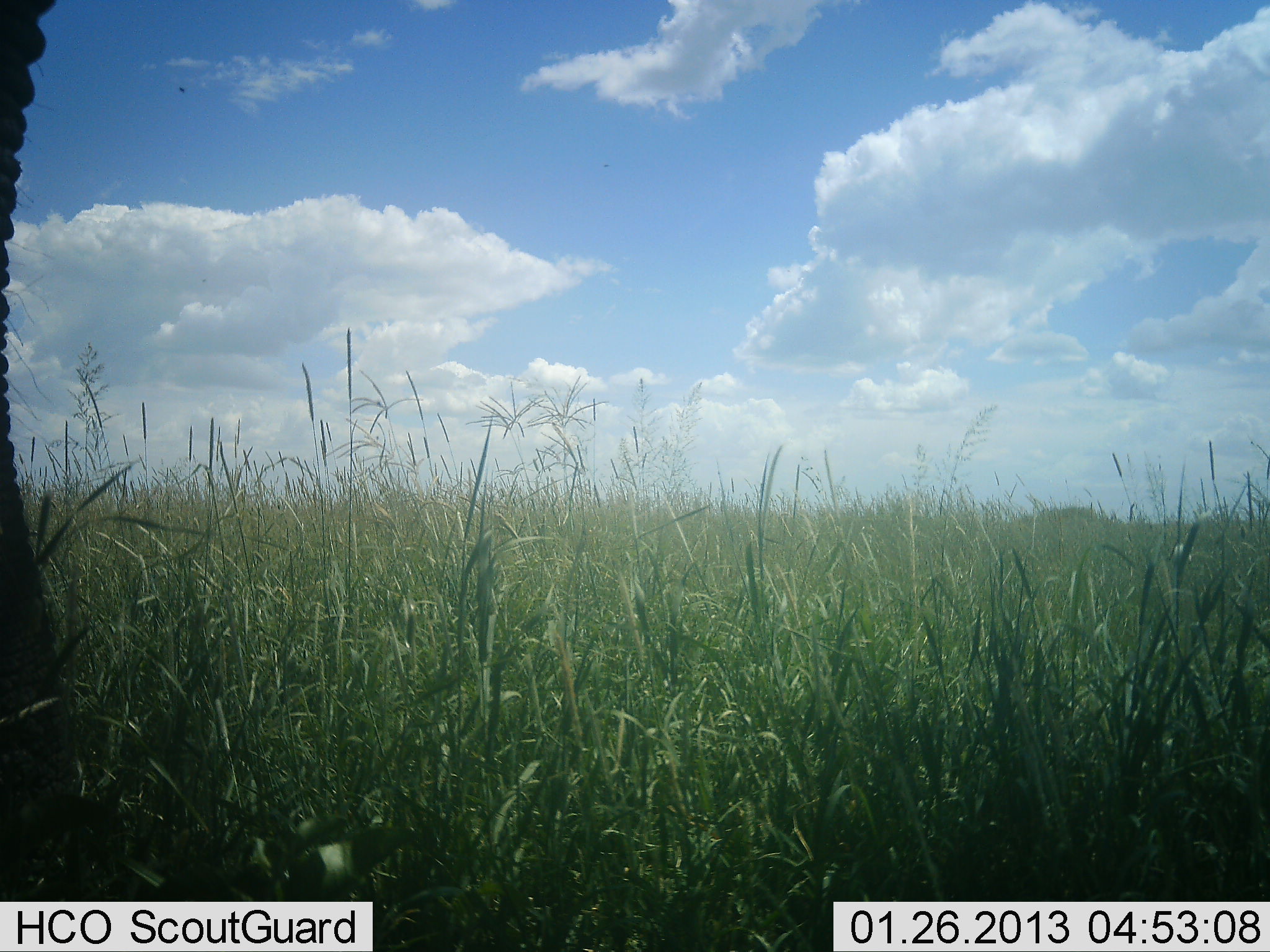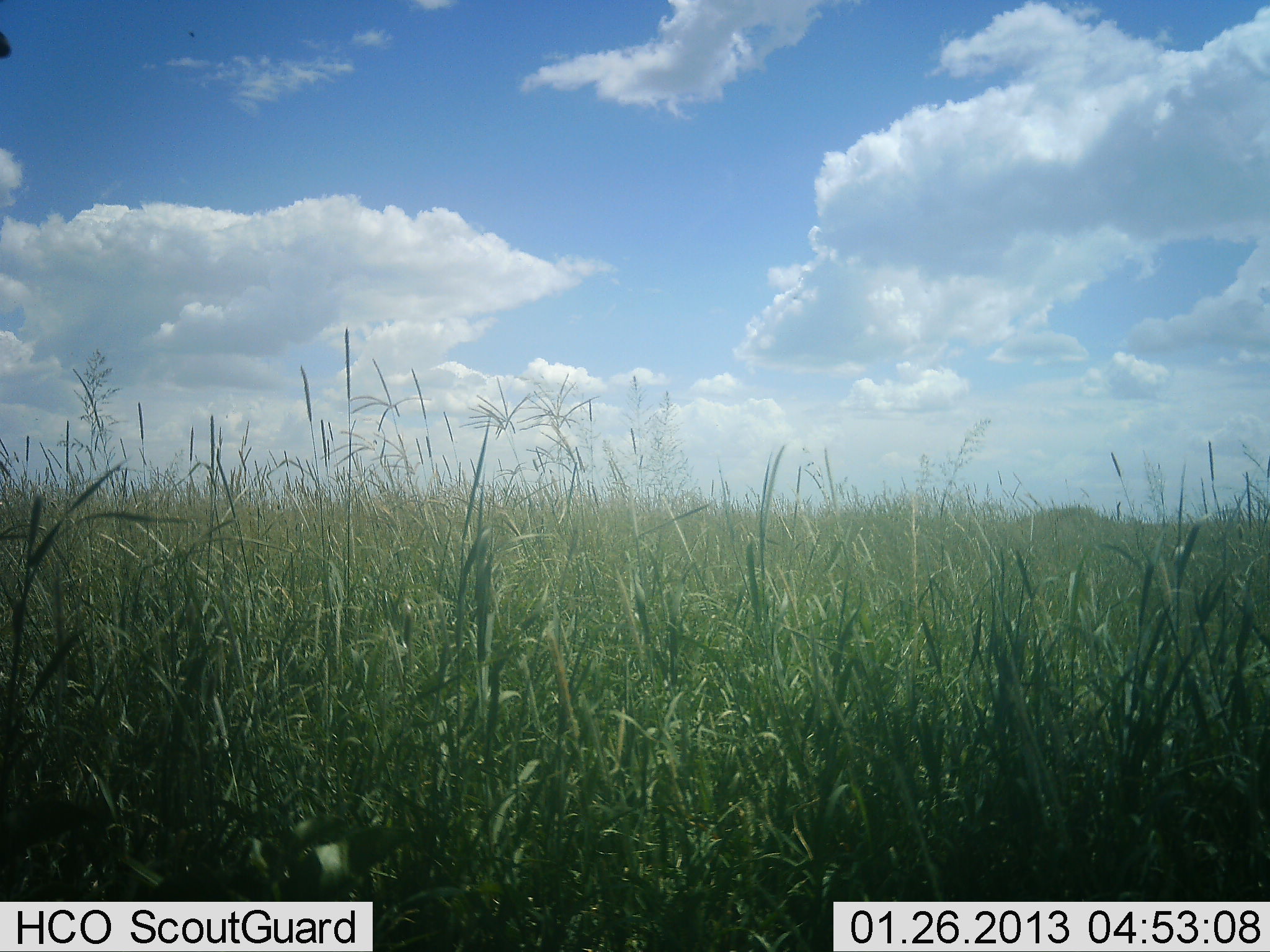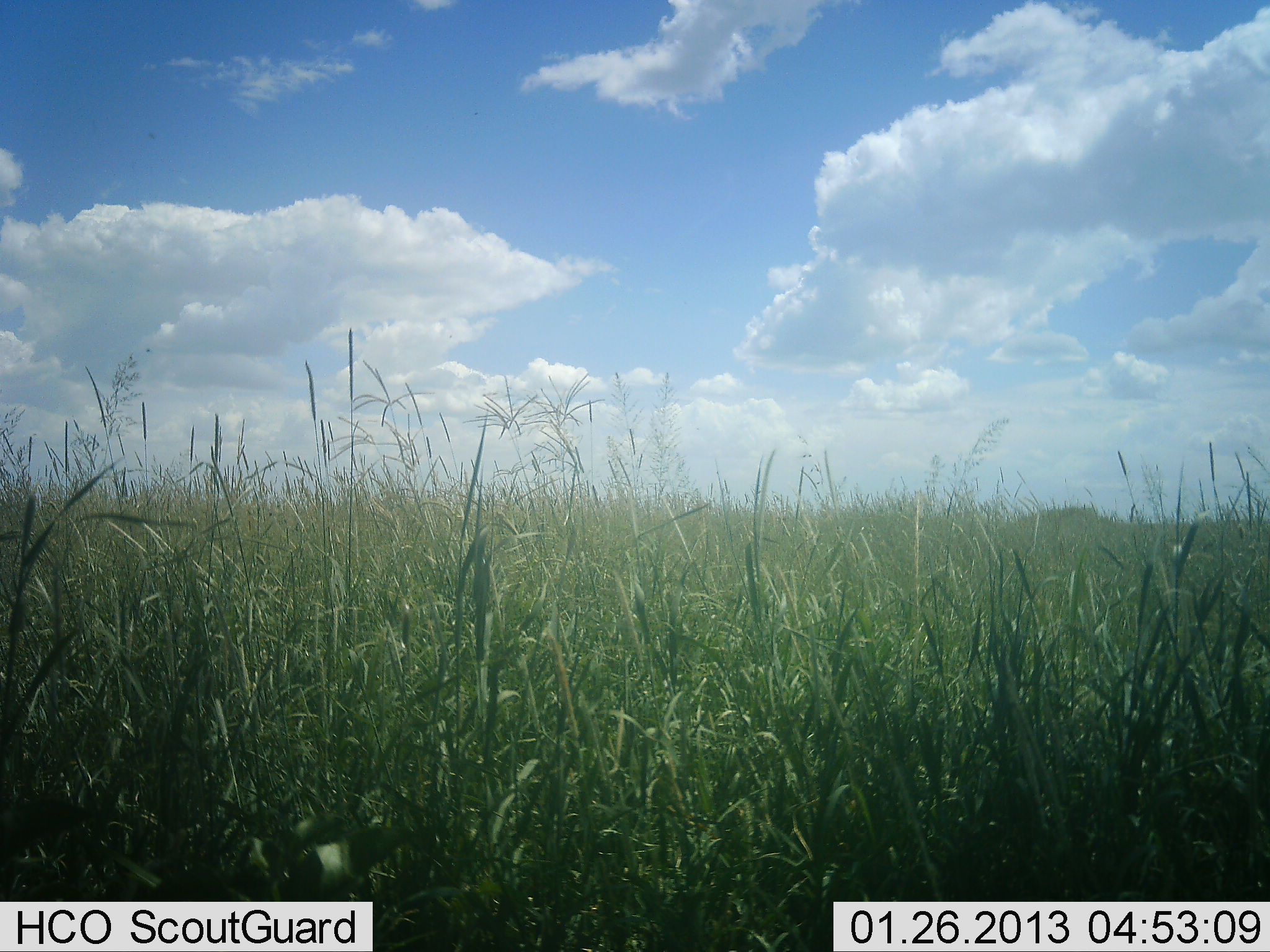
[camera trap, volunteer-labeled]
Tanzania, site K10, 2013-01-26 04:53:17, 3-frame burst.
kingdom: Animalia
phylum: Chordata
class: Mammalia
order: Proboscidea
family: Elephantidae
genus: Loxodonta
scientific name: Loxodonta africana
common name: african bush elephant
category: elephant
Elephant (african bush elephant) (Loxodonta africana), count 1. Behavior (volunteer vote fractions): standing 31%, resting 0%, moving 66%, interacting 0%. Young present (vote fraction): 0%. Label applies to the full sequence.